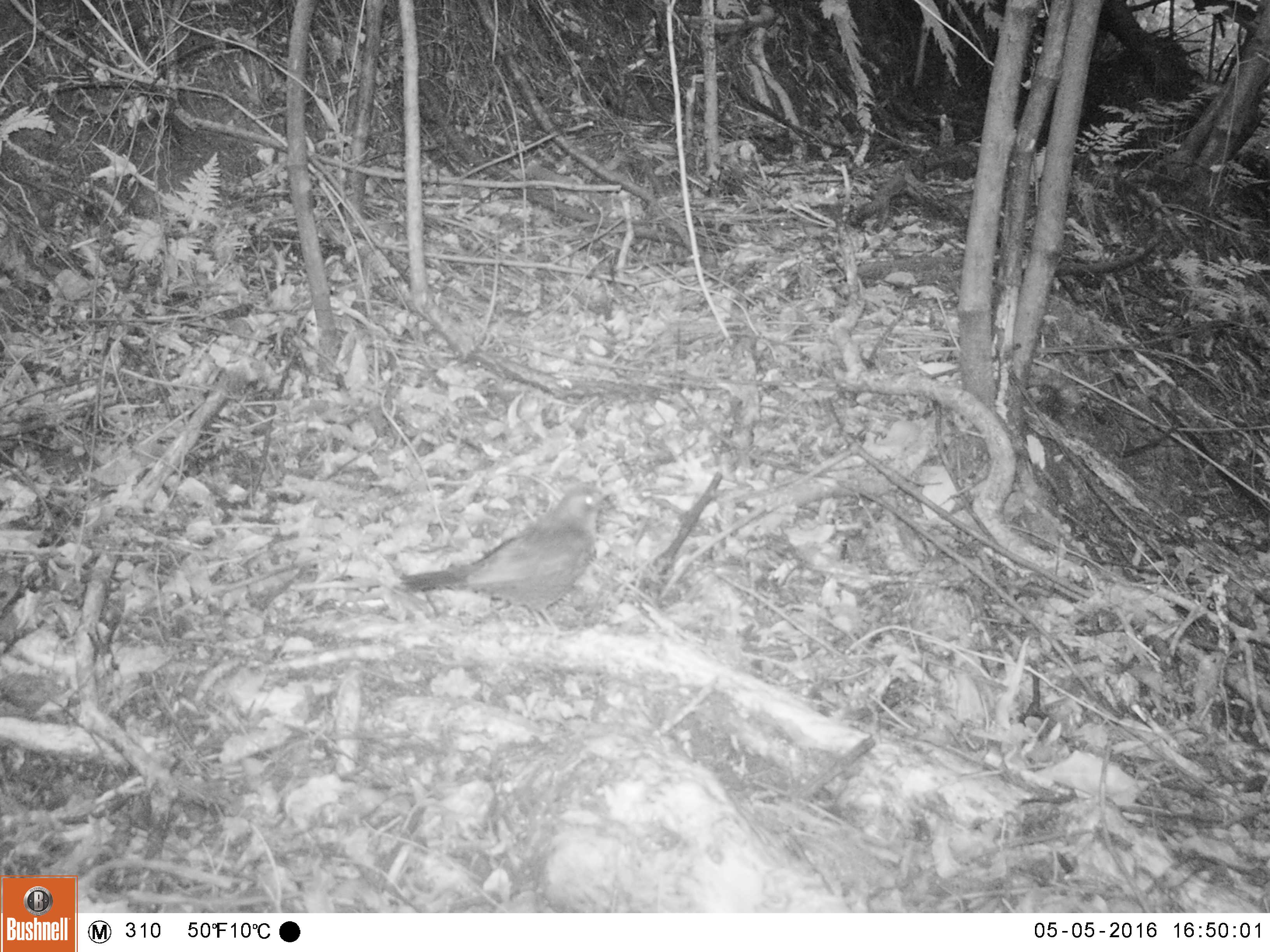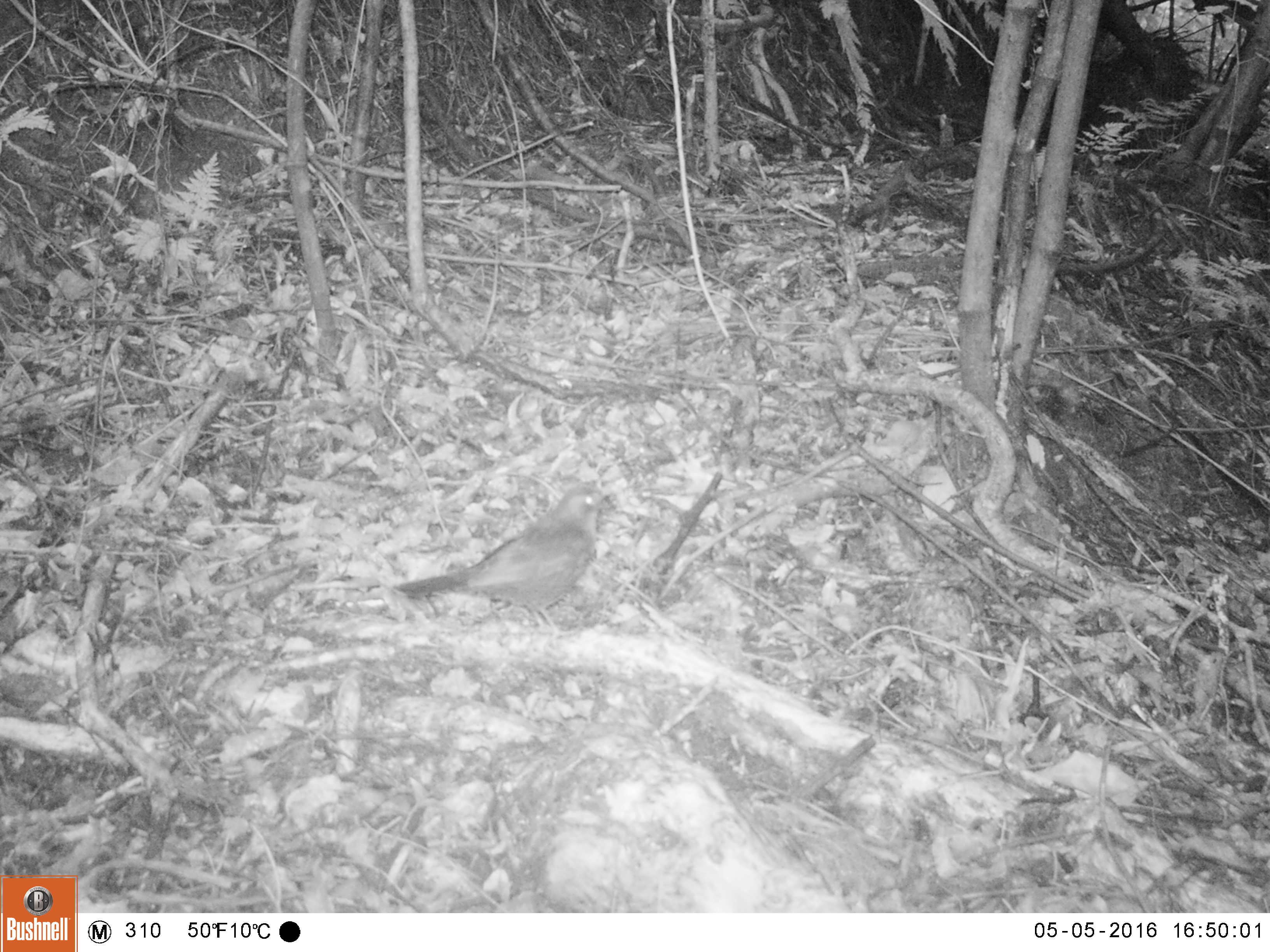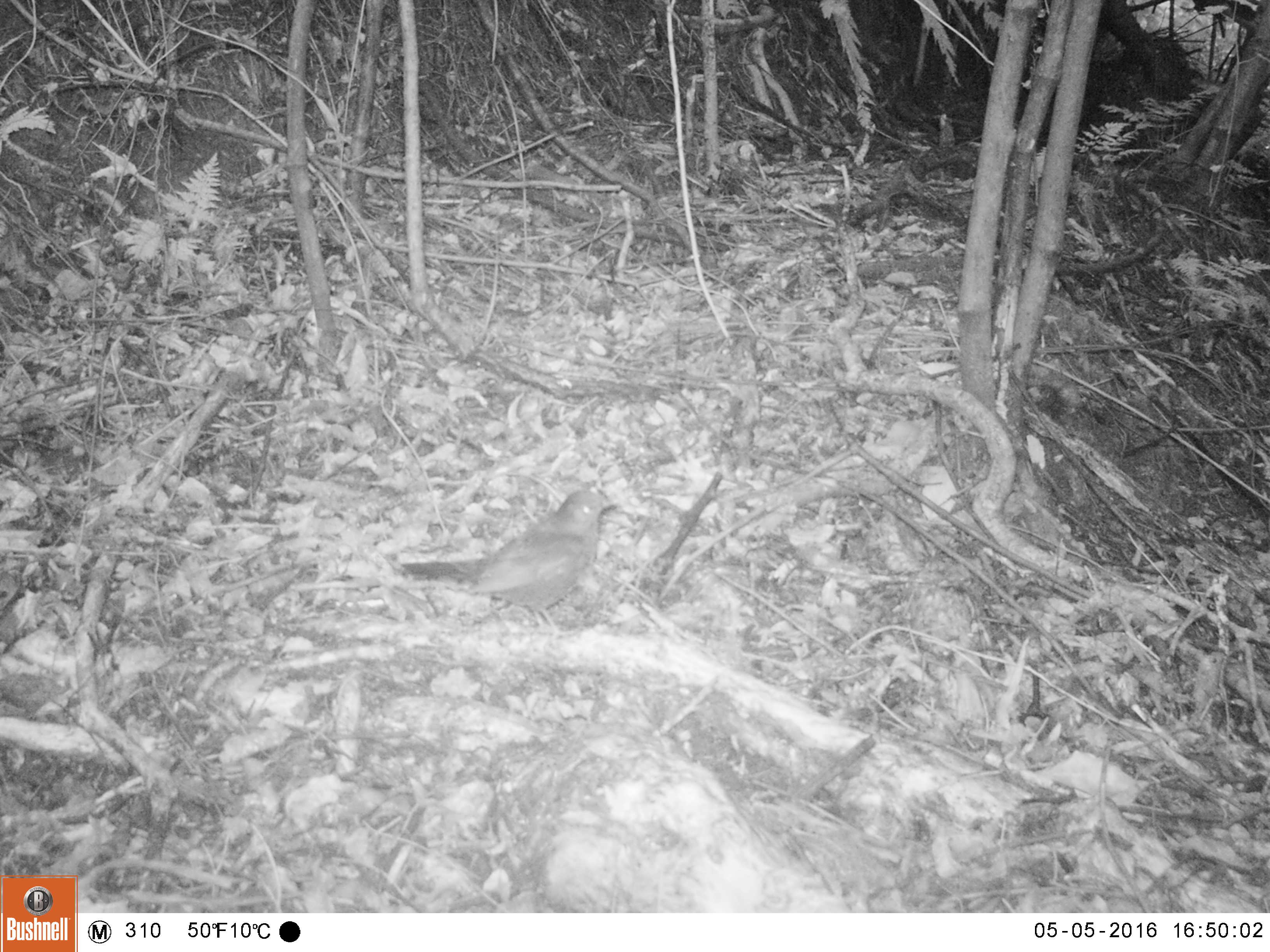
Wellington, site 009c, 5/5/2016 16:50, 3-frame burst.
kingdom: Animalia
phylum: Chordata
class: Aves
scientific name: Aves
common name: bird